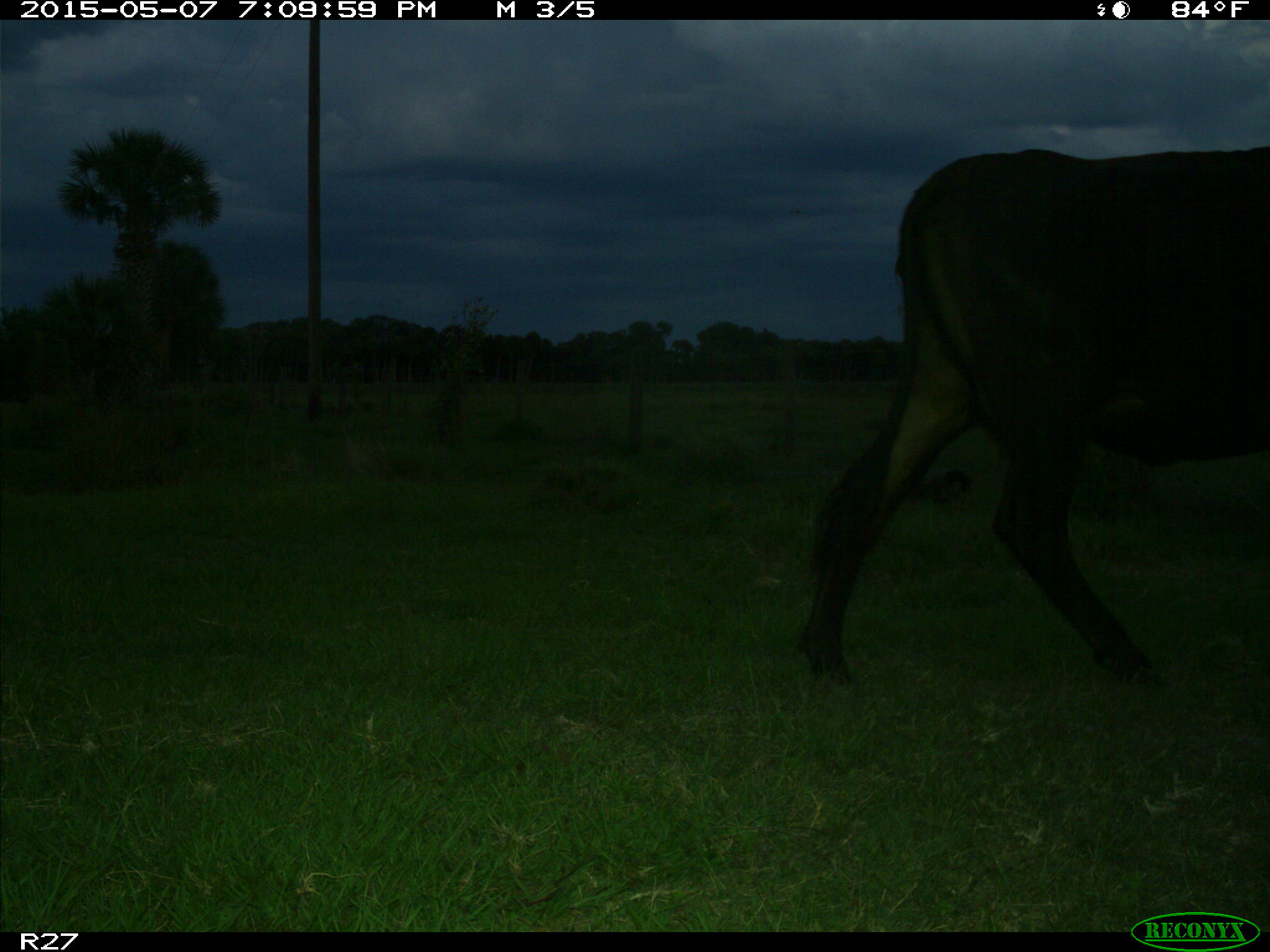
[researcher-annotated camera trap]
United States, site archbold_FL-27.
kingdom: Animalia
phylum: Chordata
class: Mammalia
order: Artiodactyla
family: Bovidae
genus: Bos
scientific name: Bos taurus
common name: domestic cow